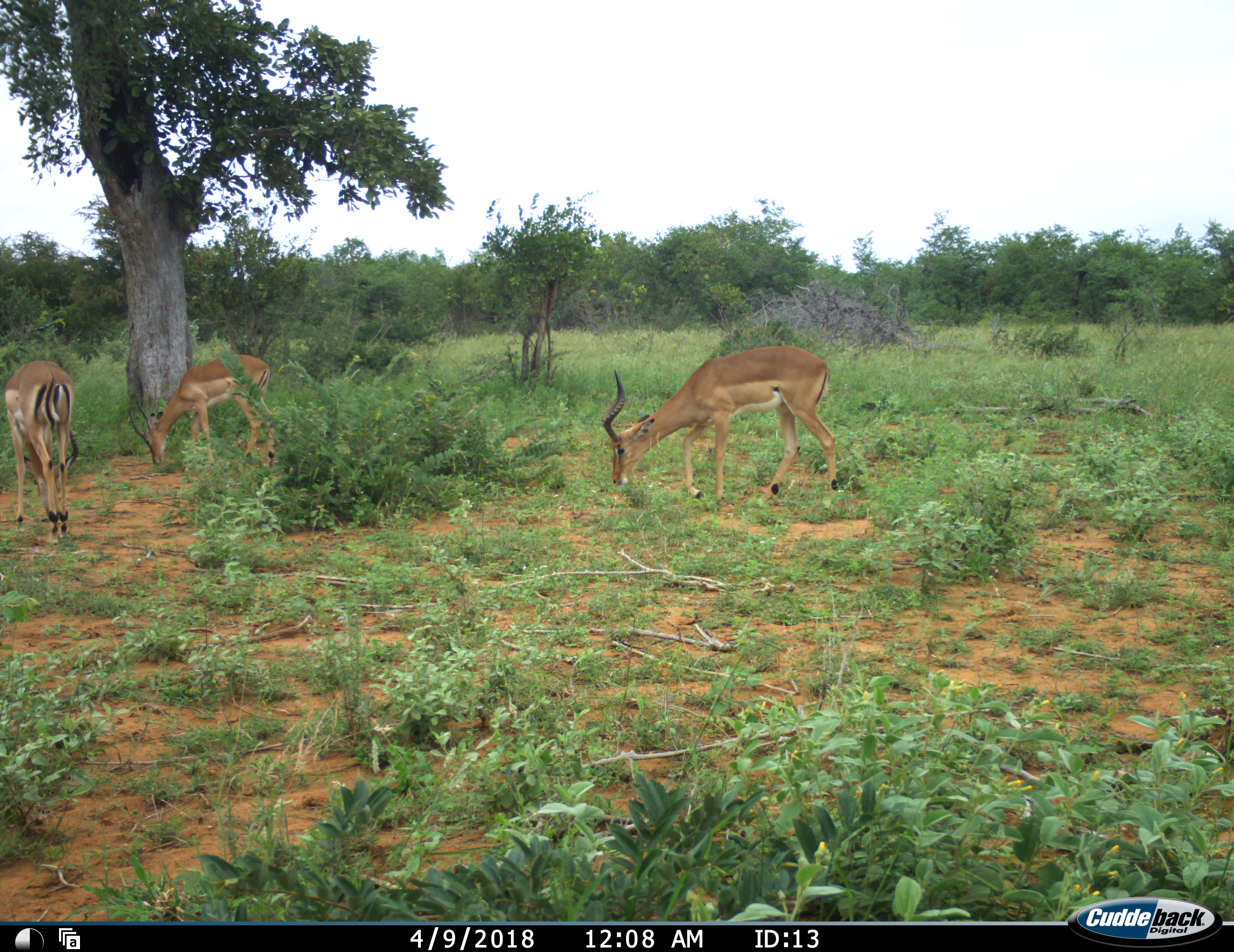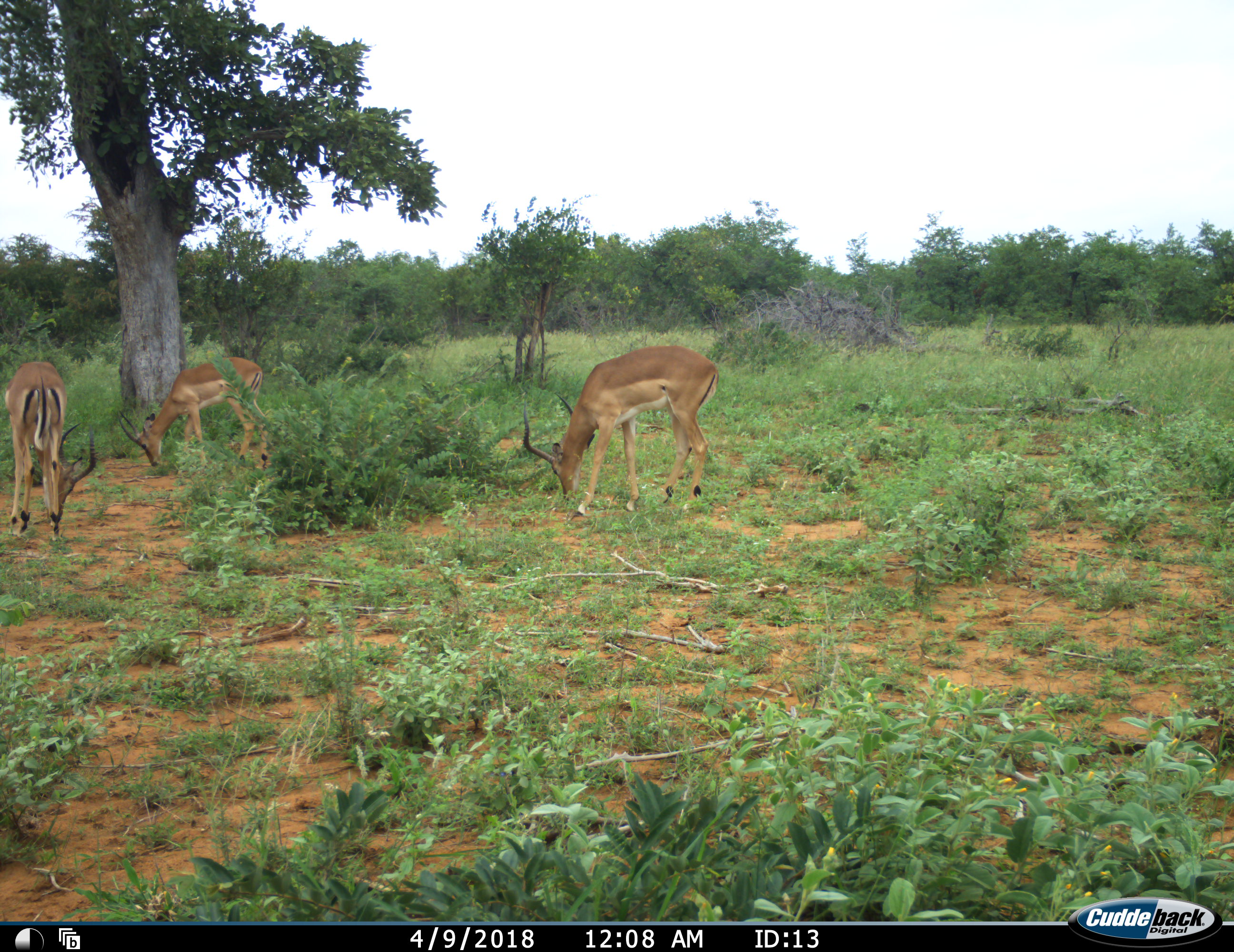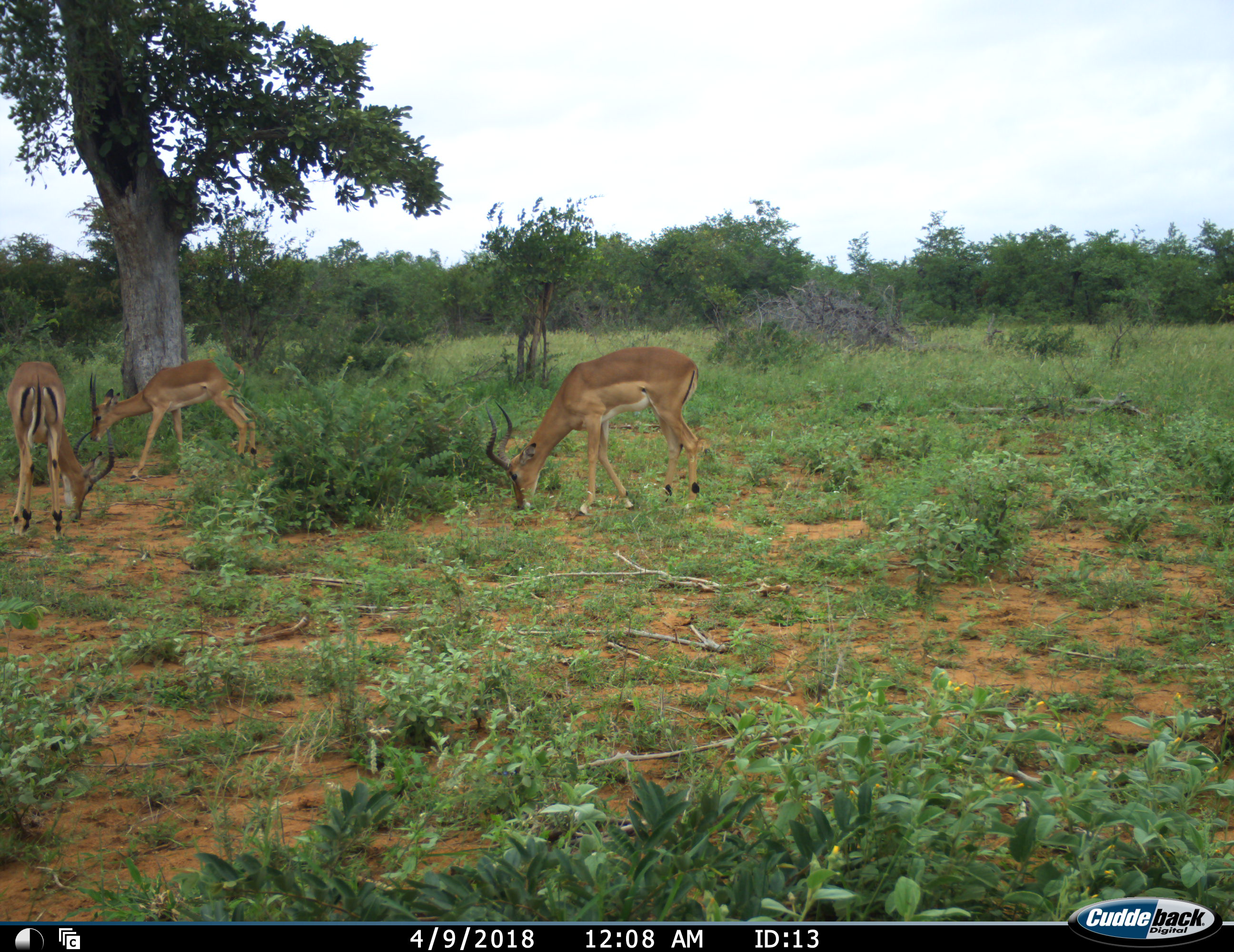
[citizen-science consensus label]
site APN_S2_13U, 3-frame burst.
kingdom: Animalia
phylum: Chordata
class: Mammalia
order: Artiodactyla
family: Bovidae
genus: Aepyceros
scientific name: Aepyceros melampus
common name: impala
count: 3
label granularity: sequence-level